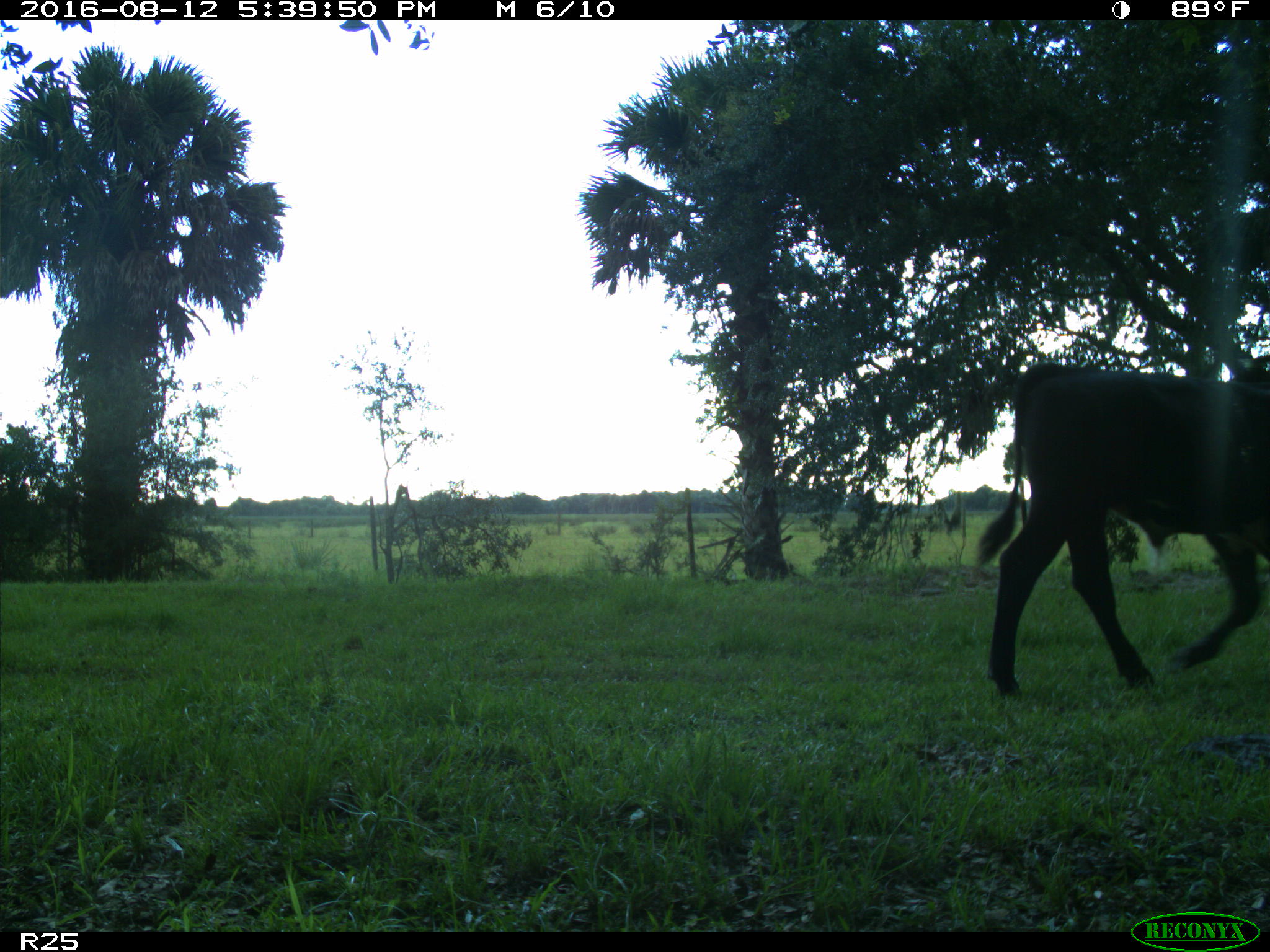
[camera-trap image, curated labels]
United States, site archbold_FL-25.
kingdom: Animalia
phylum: Chordata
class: Mammalia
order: Artiodactyla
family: Bovidae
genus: Bos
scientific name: Bos taurus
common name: domestic cow